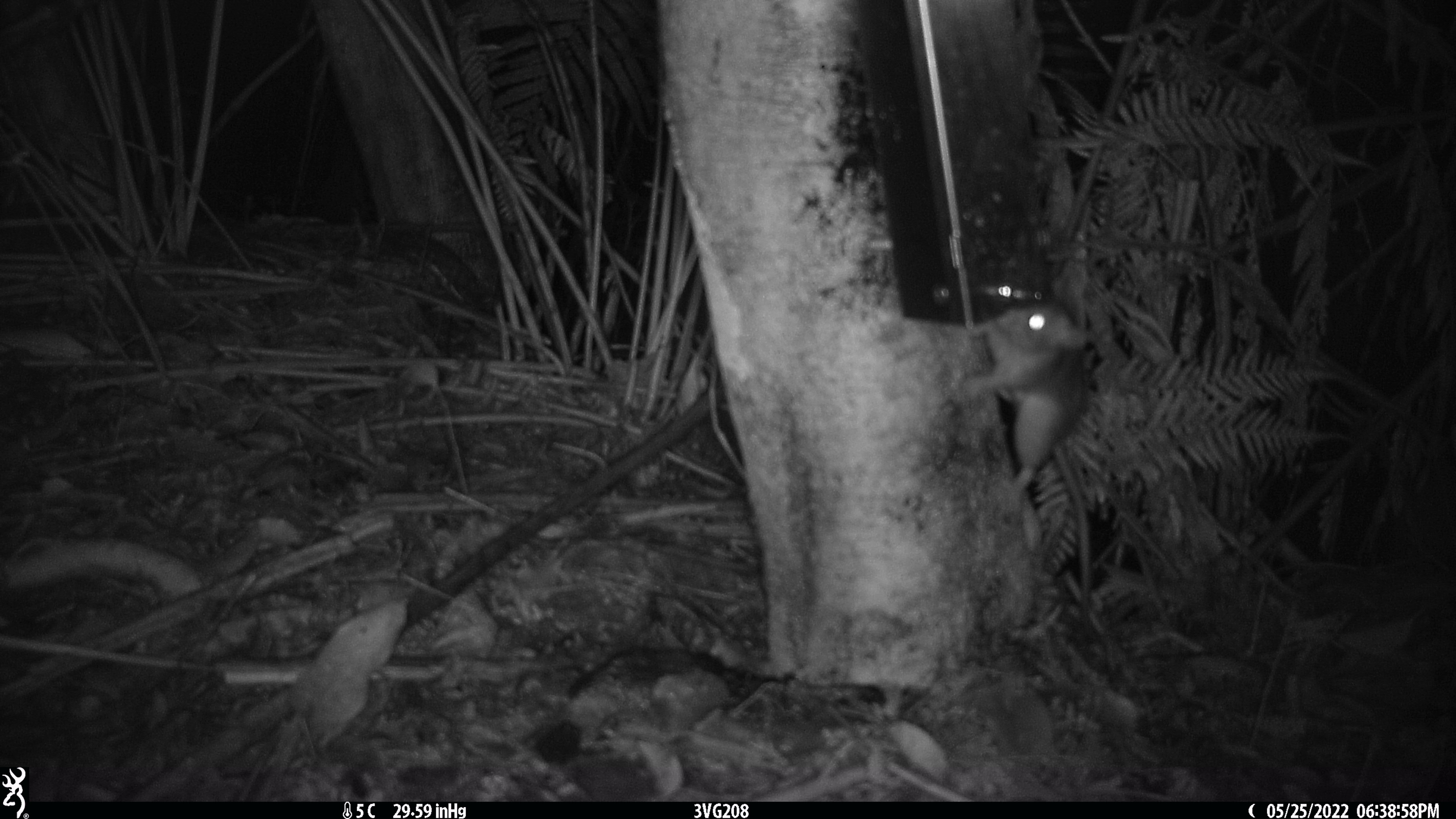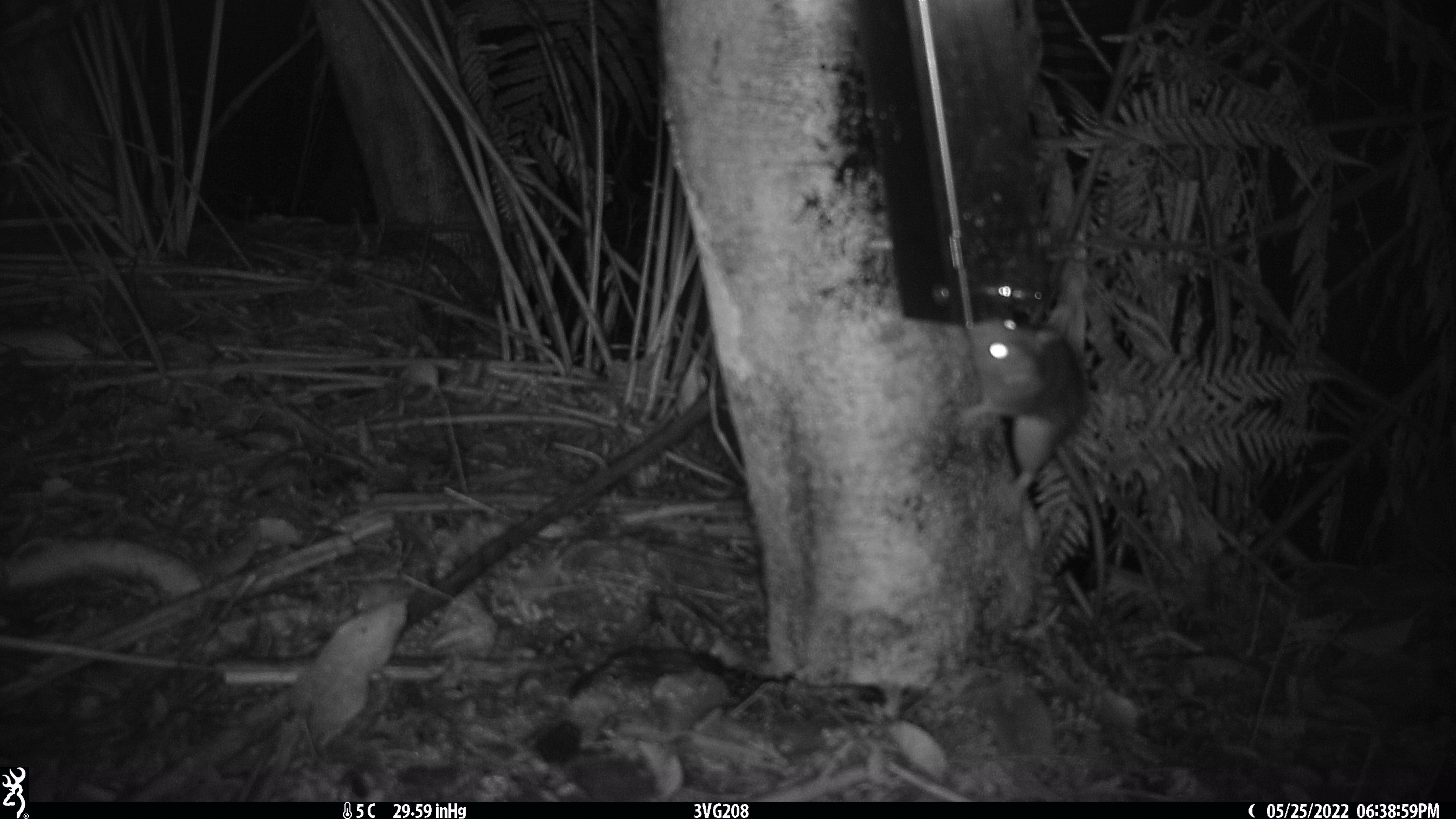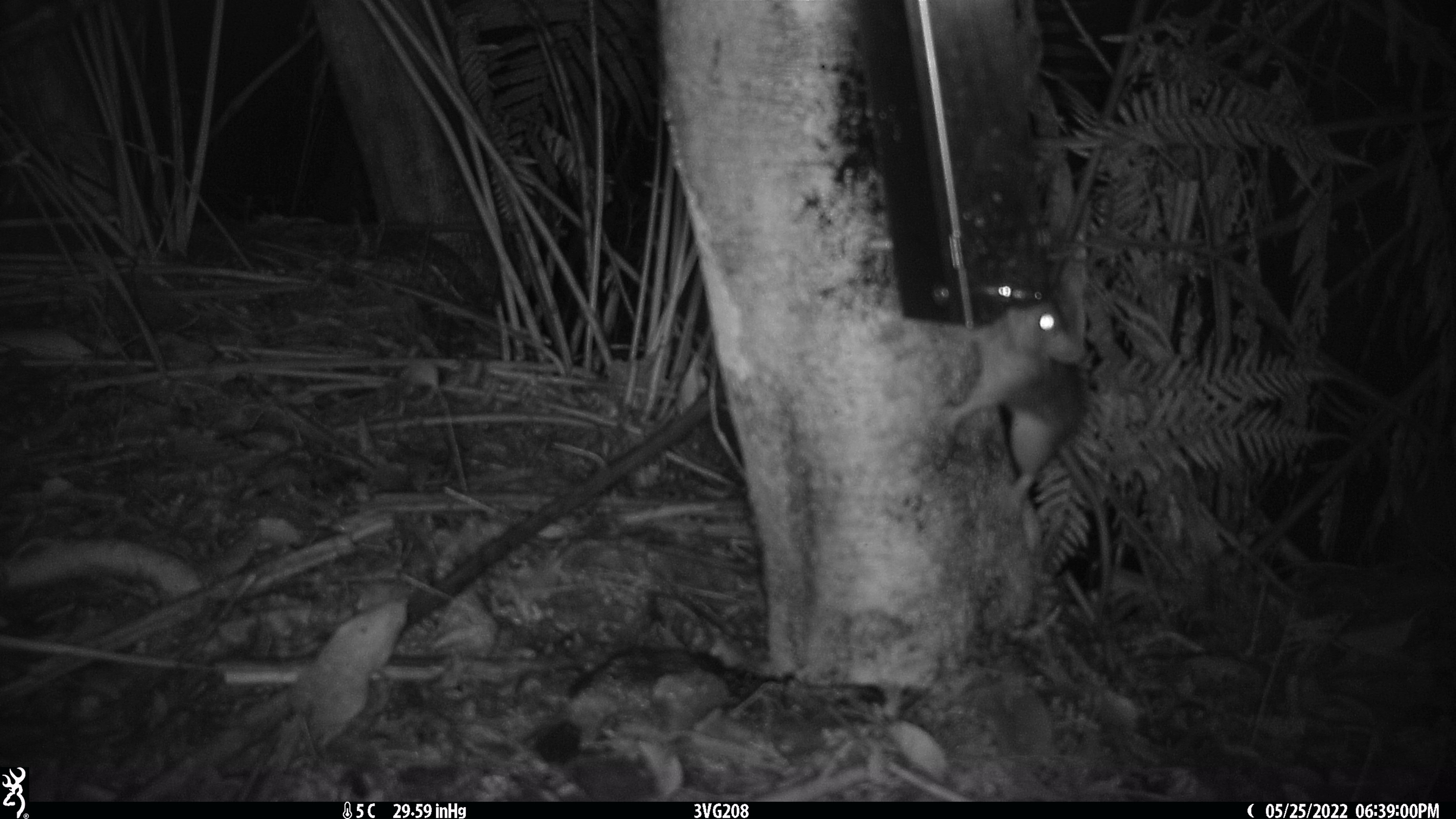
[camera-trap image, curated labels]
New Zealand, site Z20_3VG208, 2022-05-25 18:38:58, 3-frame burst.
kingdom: Animalia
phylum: Chordata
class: Mammalia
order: Rodentia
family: Muridae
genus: Rattus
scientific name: Rattus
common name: rat